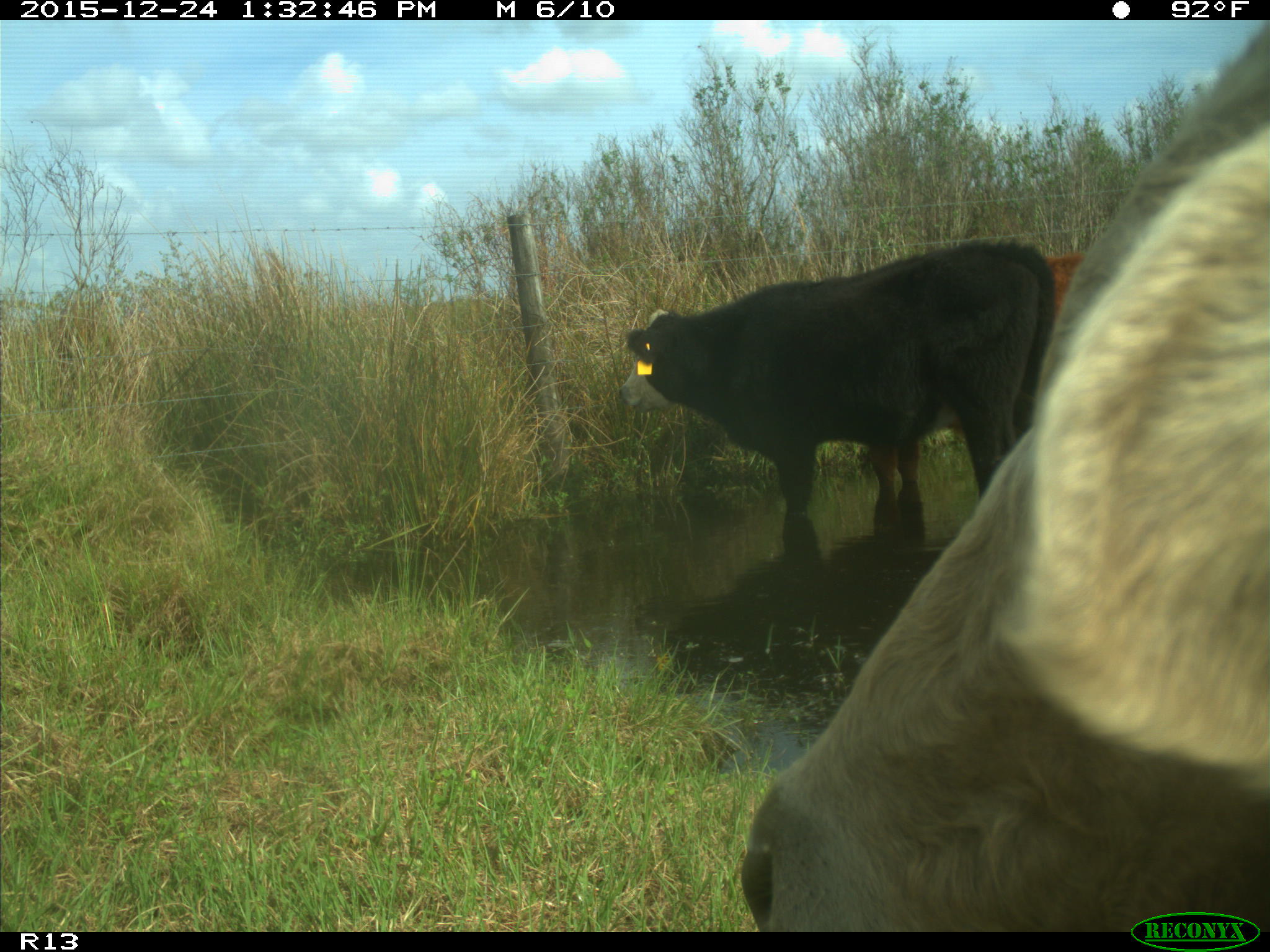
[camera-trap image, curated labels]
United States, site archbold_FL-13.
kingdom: Animalia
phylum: Chordata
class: Mammalia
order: Artiodactyla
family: Bovidae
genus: Bos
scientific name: Bos taurus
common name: domestic cow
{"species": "Bos taurus (domestic cow)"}